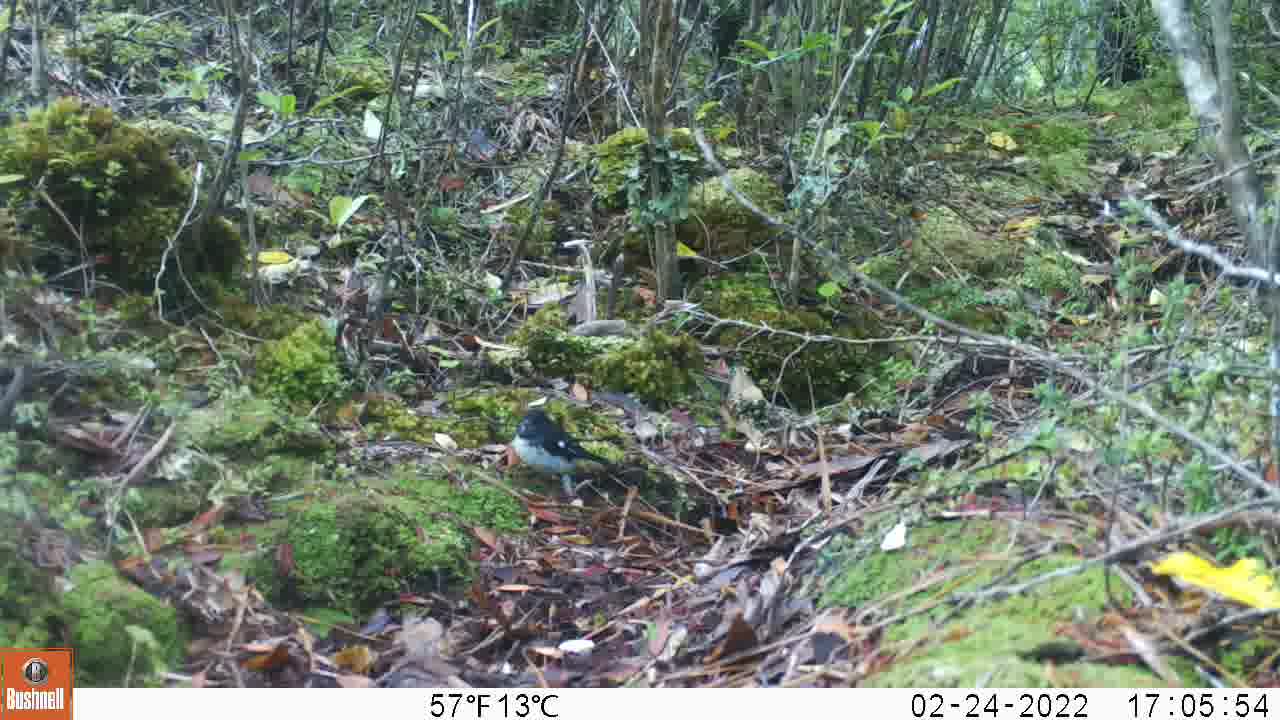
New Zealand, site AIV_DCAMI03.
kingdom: Animalia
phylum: Chordata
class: Aves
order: Passeriformes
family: Petroicidae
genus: Petroica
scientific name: Petroica macrocephala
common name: tomtit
Tomtit (Petroica macrocephala).